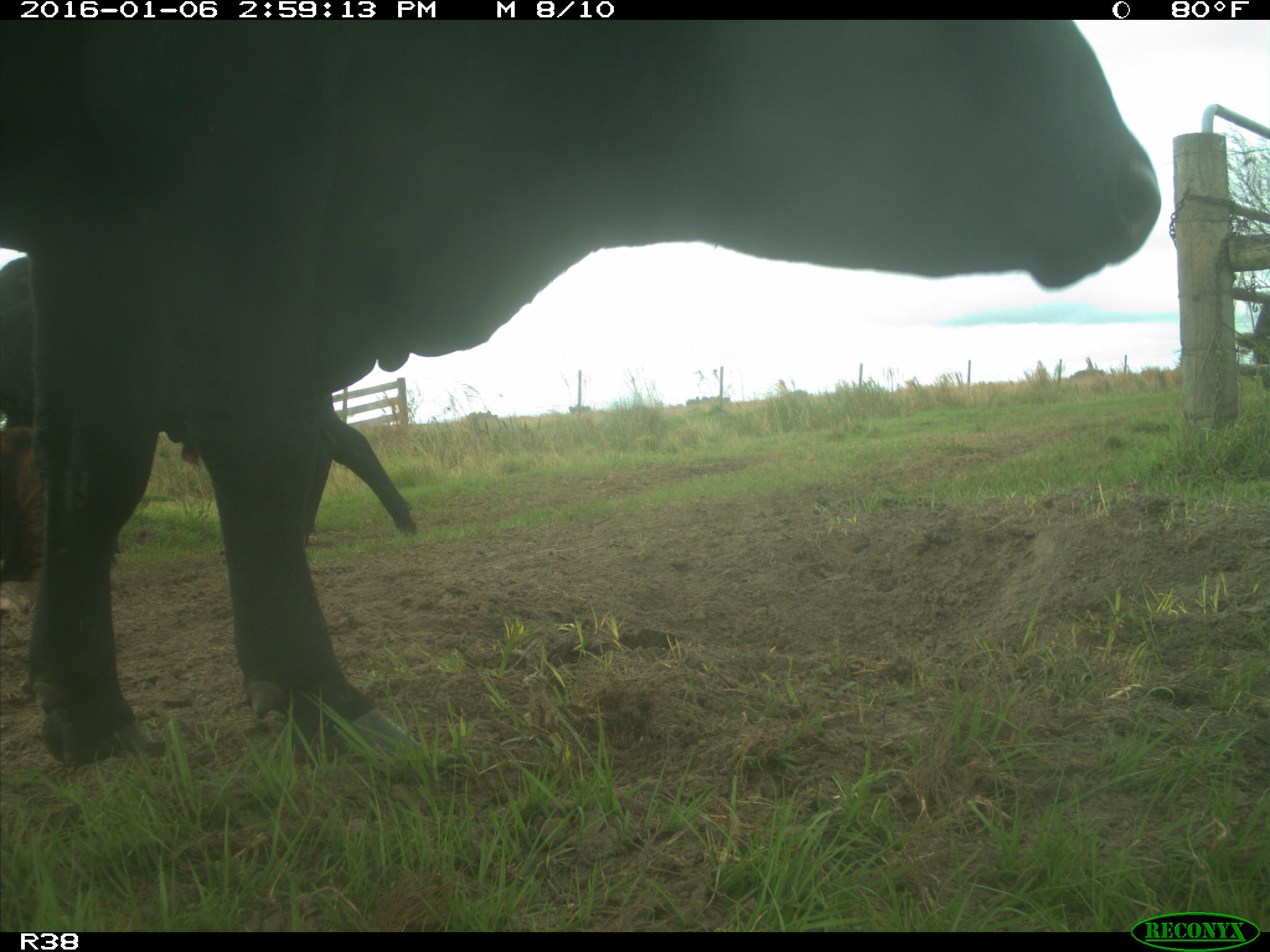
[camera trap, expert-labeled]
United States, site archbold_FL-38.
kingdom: Animalia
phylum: Chordata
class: Mammalia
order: Artiodactyla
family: Bovidae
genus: Bos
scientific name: Bos taurus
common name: domestic cow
Bos taurus (domestic cow).